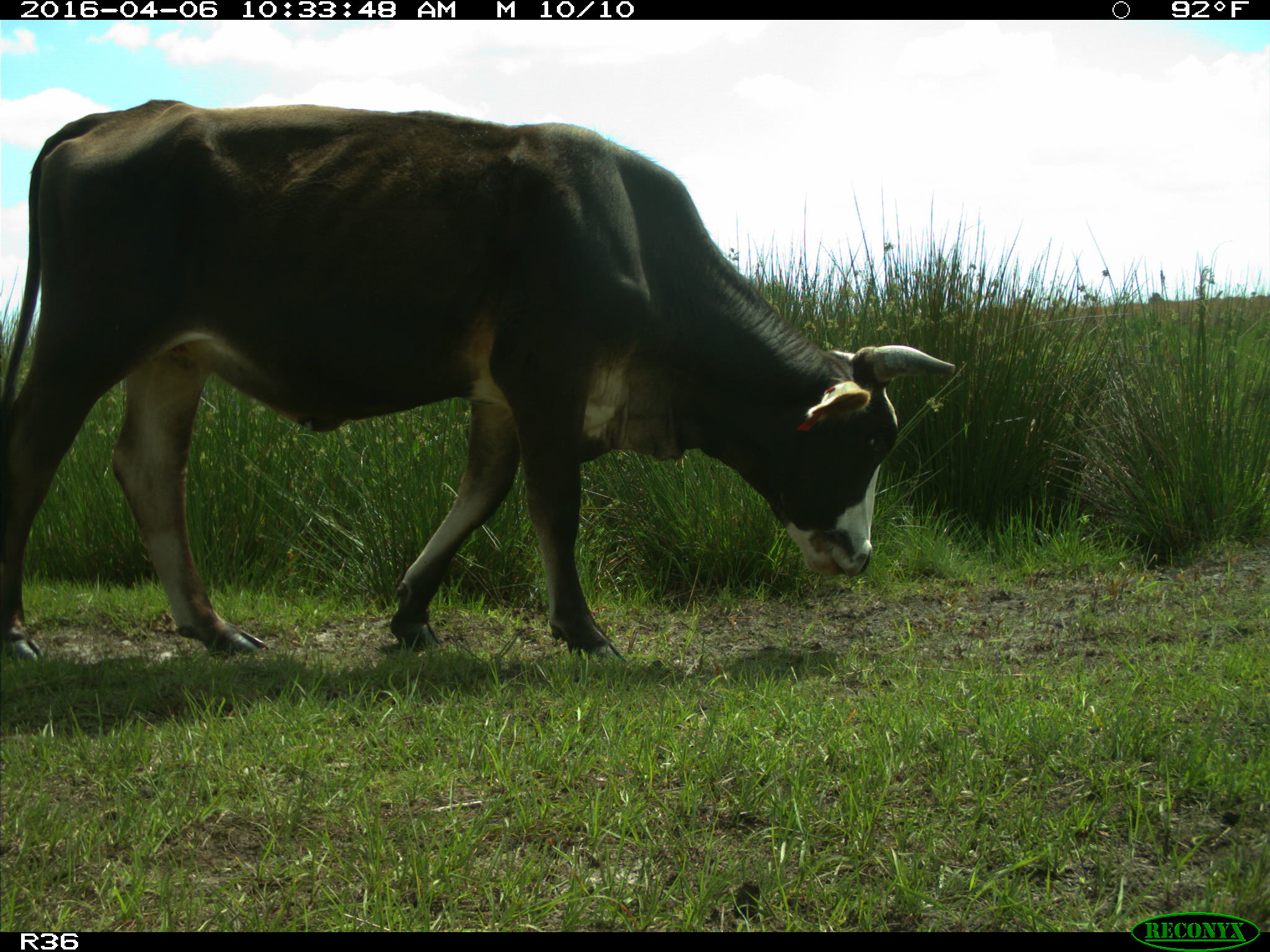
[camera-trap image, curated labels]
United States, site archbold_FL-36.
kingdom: Animalia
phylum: Chordata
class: Mammalia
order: Artiodactyla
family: Bovidae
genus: Bos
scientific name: Bos taurus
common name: domestic cow